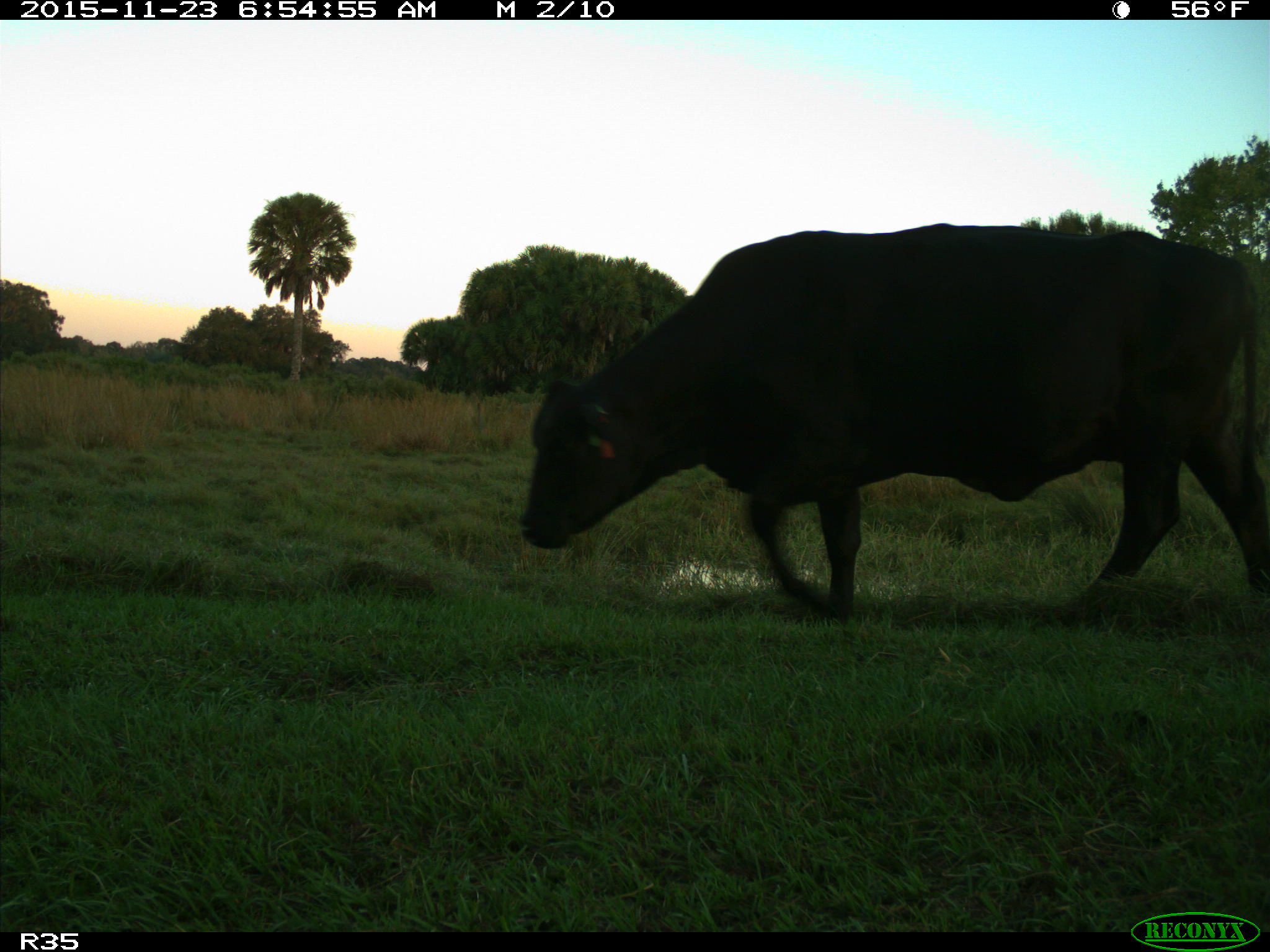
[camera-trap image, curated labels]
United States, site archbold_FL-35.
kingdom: Animalia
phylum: Chordata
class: Mammalia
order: Artiodactyla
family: Bovidae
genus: Bos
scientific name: Bos taurus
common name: domestic cow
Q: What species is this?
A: Bos taurus (domestic cow).